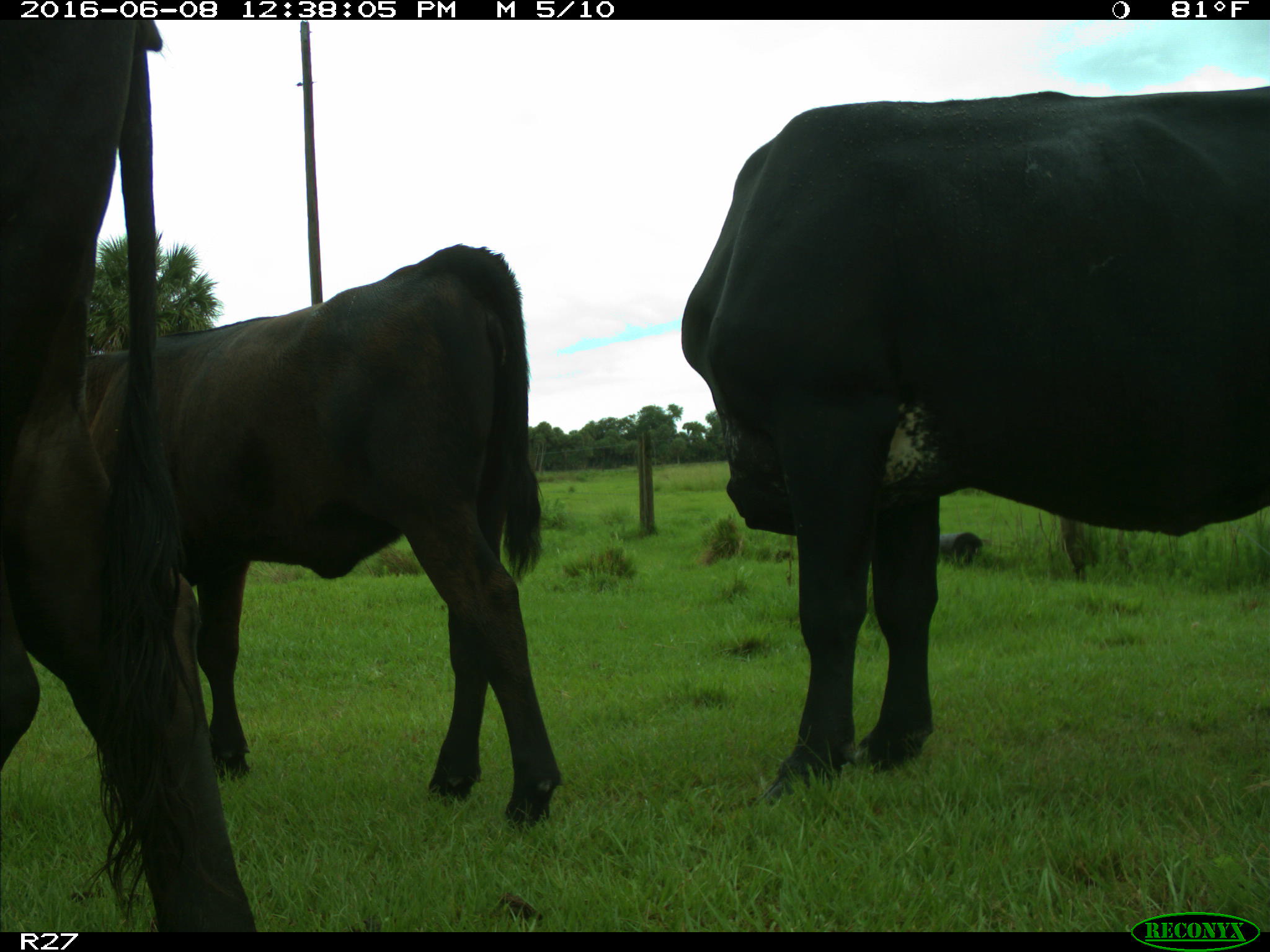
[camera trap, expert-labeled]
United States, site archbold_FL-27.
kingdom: Animalia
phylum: Chordata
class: Mammalia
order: Artiodactyla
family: Bovidae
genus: Bos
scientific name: Bos taurus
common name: domestic cow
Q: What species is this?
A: Bos taurus (domestic cow).